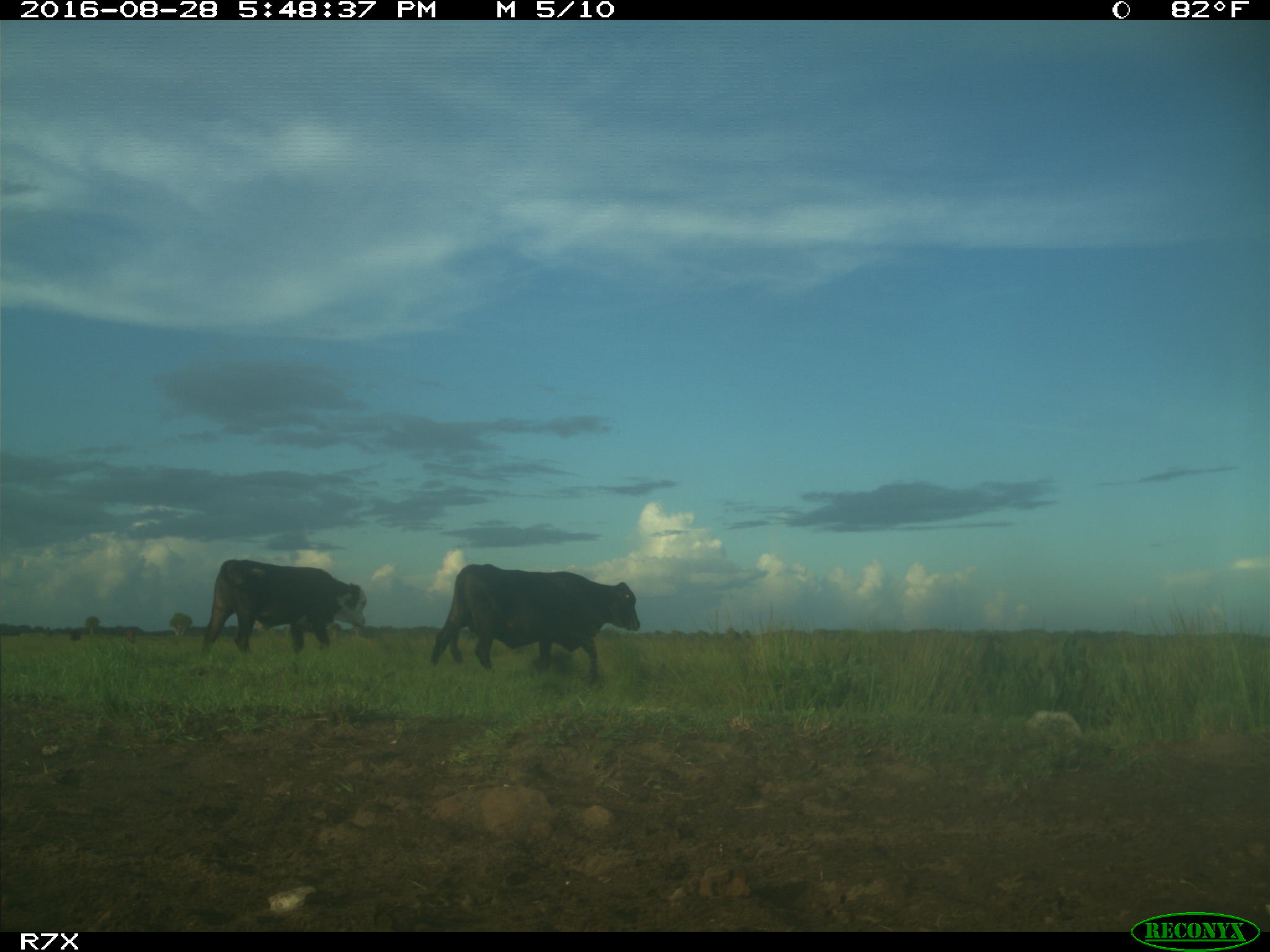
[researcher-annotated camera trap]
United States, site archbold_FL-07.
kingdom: Animalia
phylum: Chordata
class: Mammalia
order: Artiodactyla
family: Bovidae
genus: Bos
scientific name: Bos taurus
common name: domestic cow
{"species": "Bos taurus (domestic cow)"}